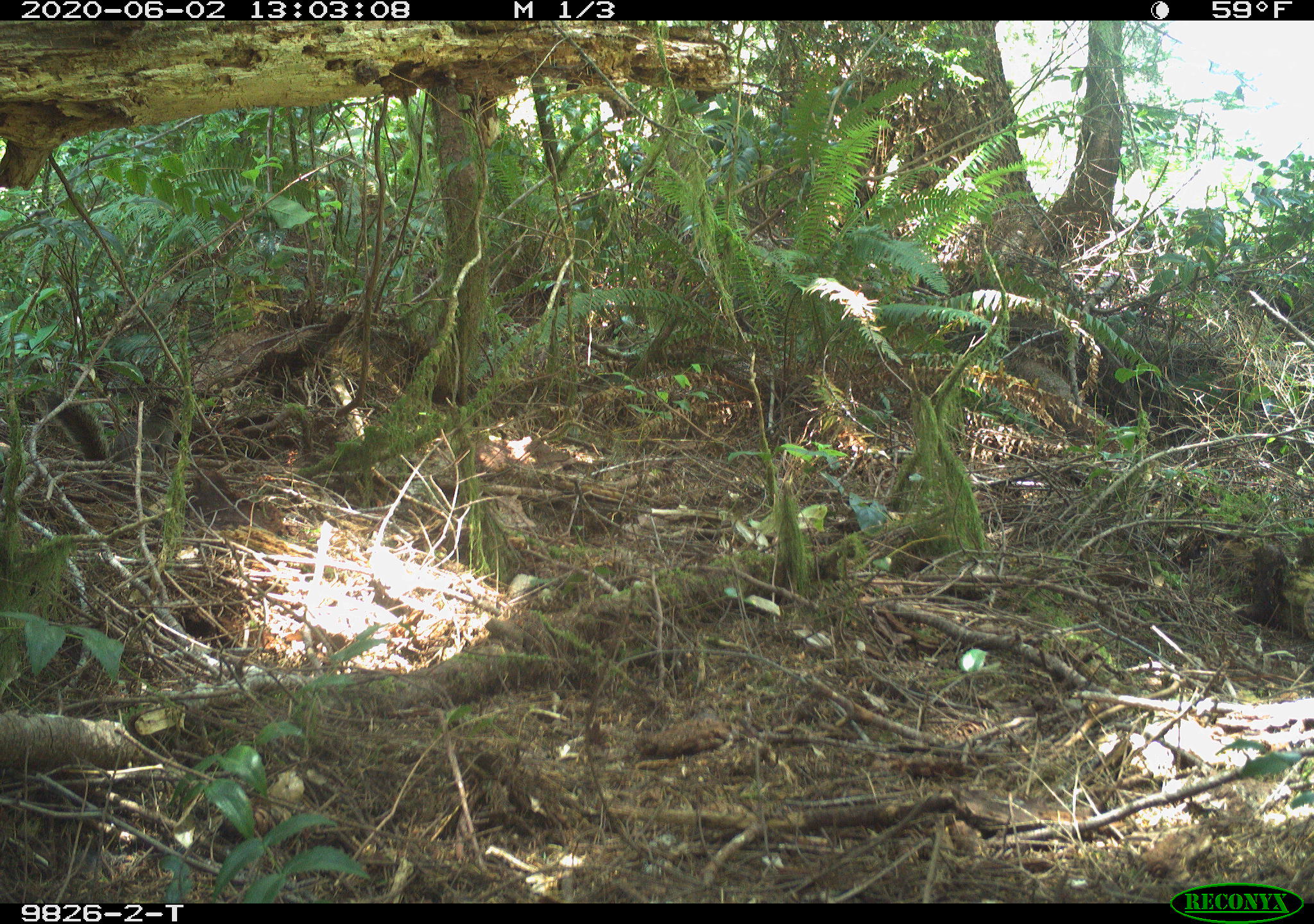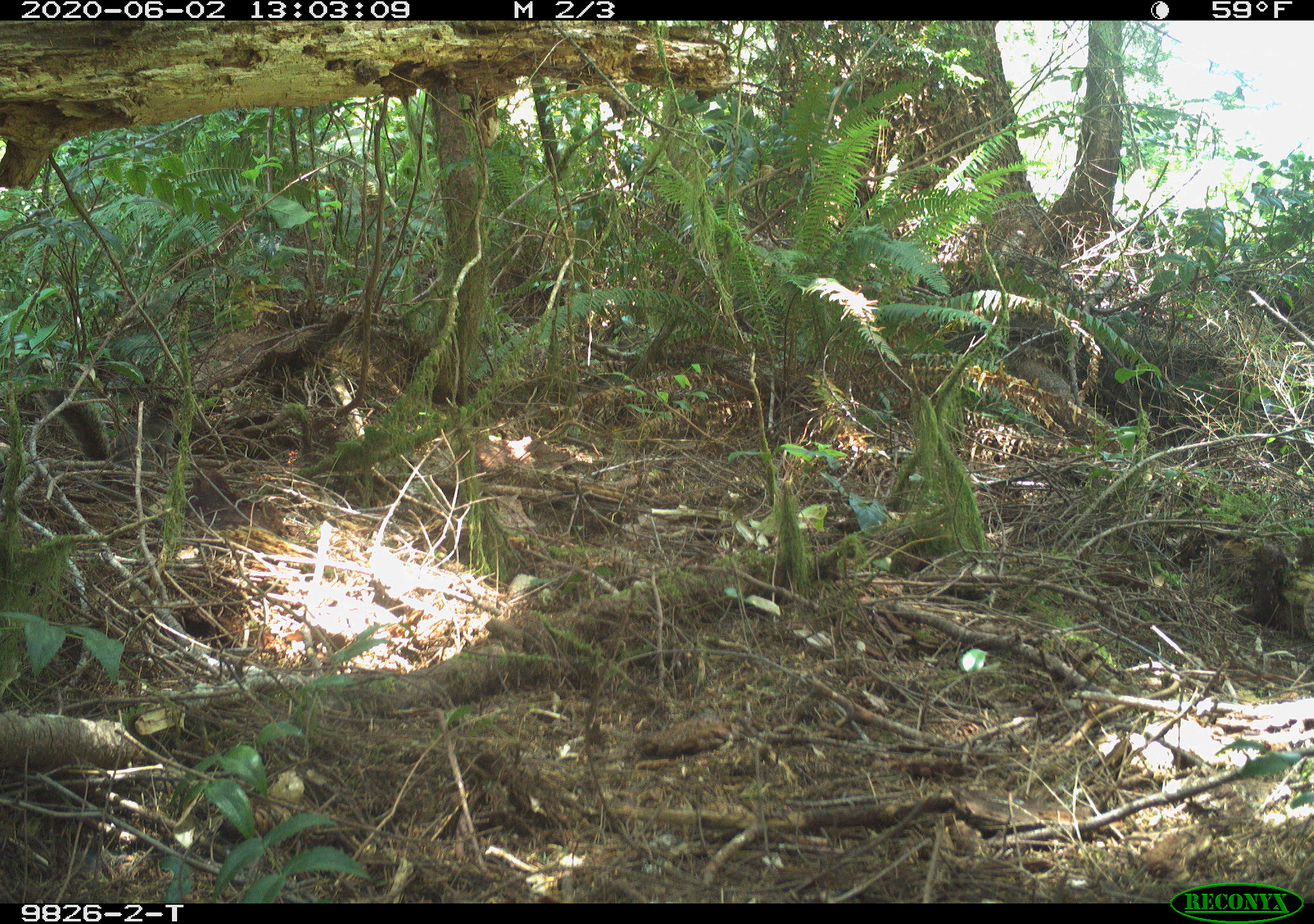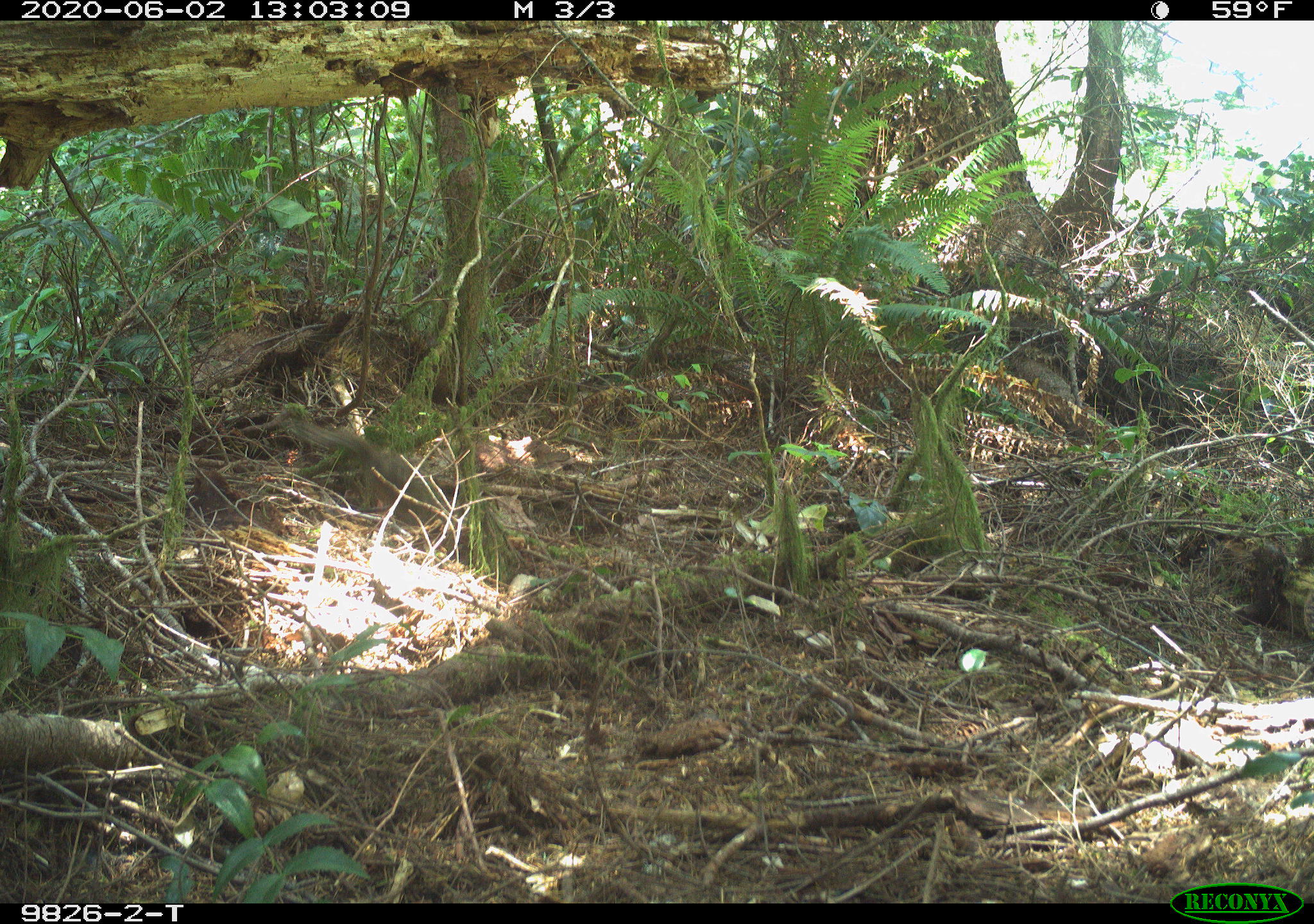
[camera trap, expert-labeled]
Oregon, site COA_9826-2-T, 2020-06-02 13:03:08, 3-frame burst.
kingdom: Animalia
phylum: Chordata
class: Mammalia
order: Rodentia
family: Sciuridae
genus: Tamiasciurus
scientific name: Tamiasciurus douglasii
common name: douglas squirrel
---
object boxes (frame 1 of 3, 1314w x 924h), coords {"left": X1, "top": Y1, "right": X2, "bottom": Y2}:
douglas squirrel: {"left": 41, "top": 380, "right": 184, "bottom": 473}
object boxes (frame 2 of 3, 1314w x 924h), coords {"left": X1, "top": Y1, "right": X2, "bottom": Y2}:
douglas squirrel: {"left": 46, "top": 388, "right": 189, "bottom": 465}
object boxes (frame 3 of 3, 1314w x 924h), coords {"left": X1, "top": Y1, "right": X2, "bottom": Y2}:
douglas squirrel: {"left": 293, "top": 421, "right": 463, "bottom": 530}